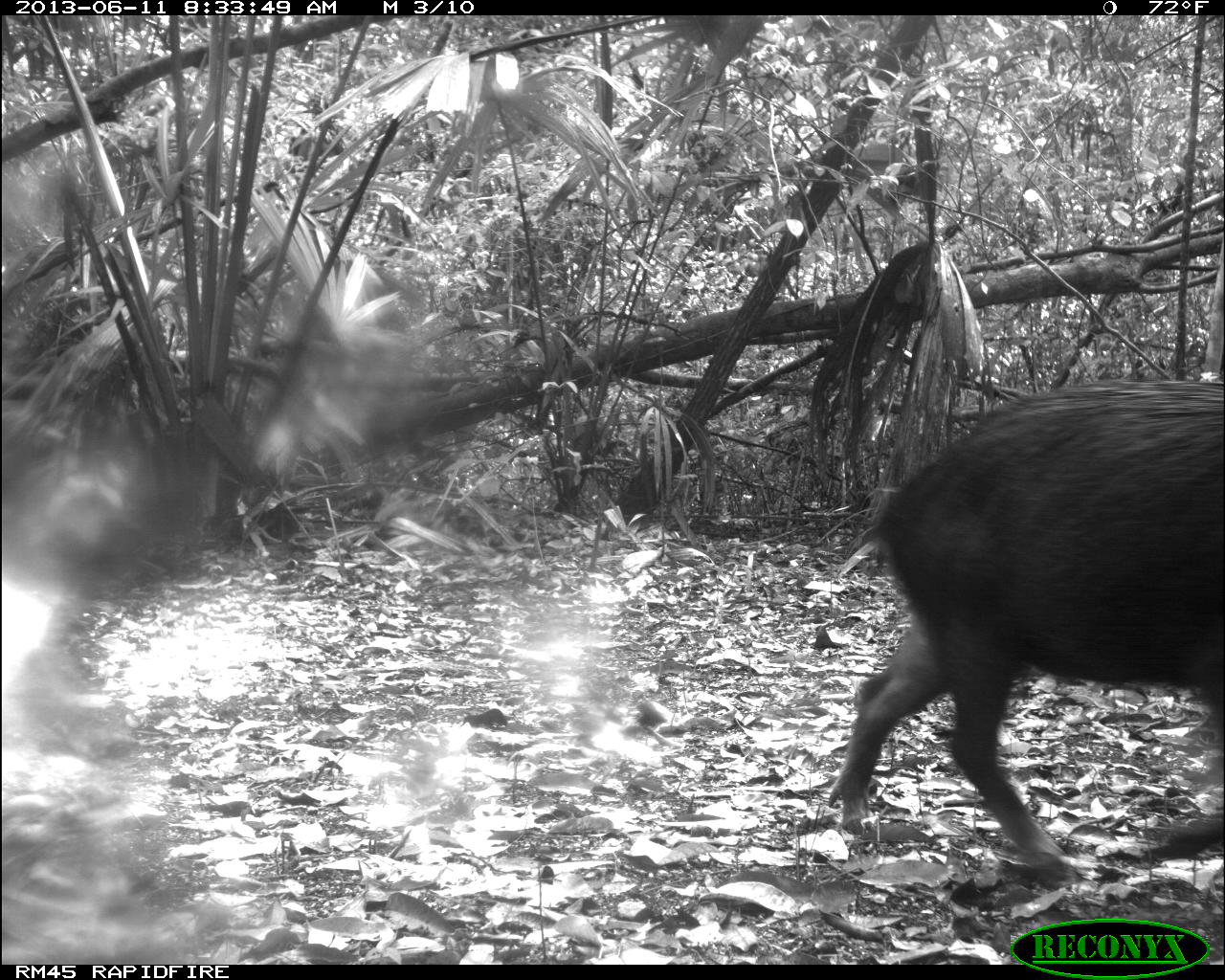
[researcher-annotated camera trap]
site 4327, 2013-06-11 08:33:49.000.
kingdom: Animalia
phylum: Chordata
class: Mammalia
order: Artiodactyla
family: Tayassuidae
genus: Tayassu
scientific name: Tayassu pecari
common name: white-lipped peccary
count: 5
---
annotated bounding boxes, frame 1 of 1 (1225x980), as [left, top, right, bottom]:
tayassu pecari: [825, 374, 1225, 889]